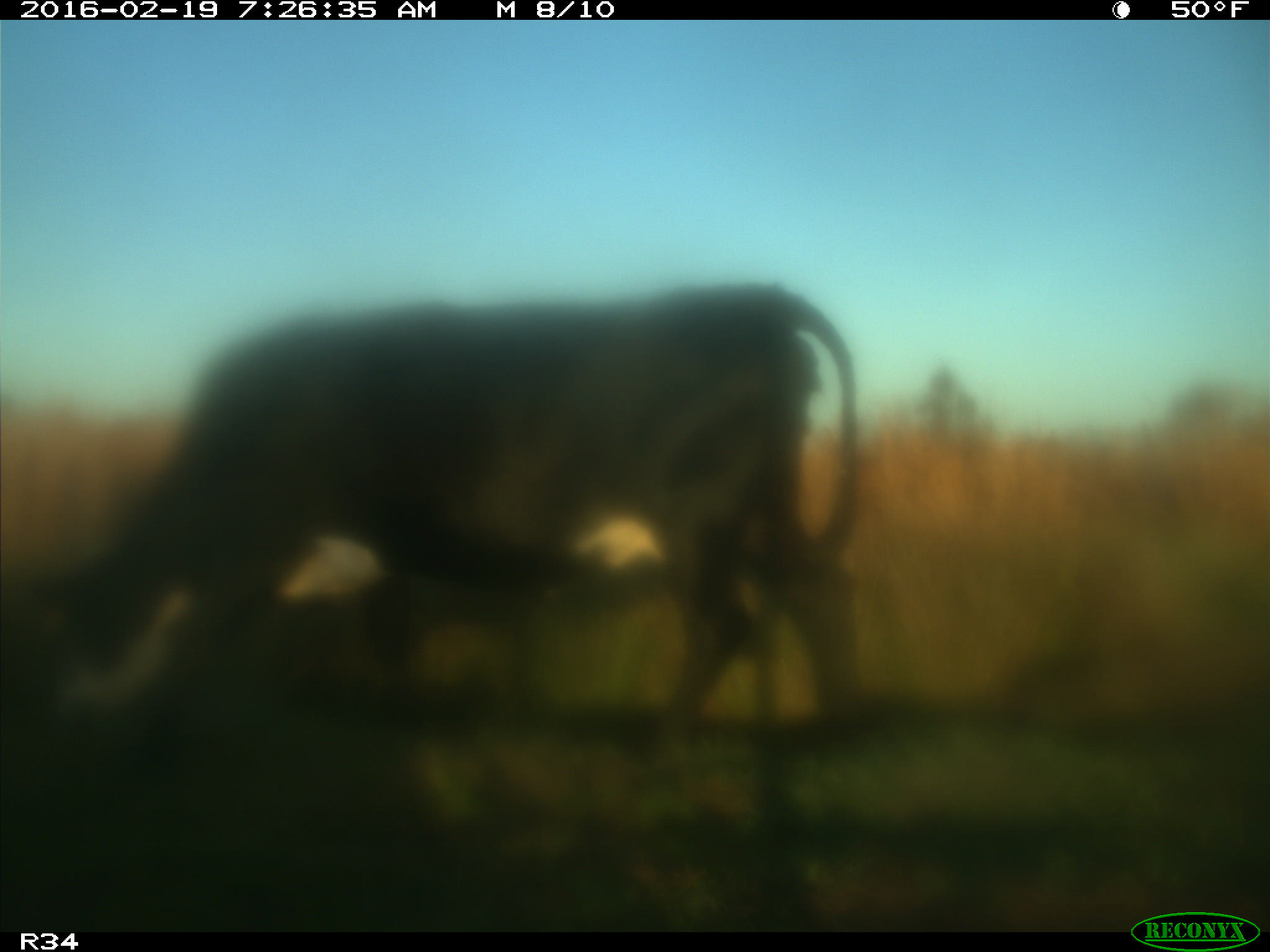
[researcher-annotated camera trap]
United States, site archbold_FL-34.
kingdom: Animalia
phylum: Chordata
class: Mammalia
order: Artiodactyla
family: Bovidae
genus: Bos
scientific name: Bos taurus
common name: domestic cow